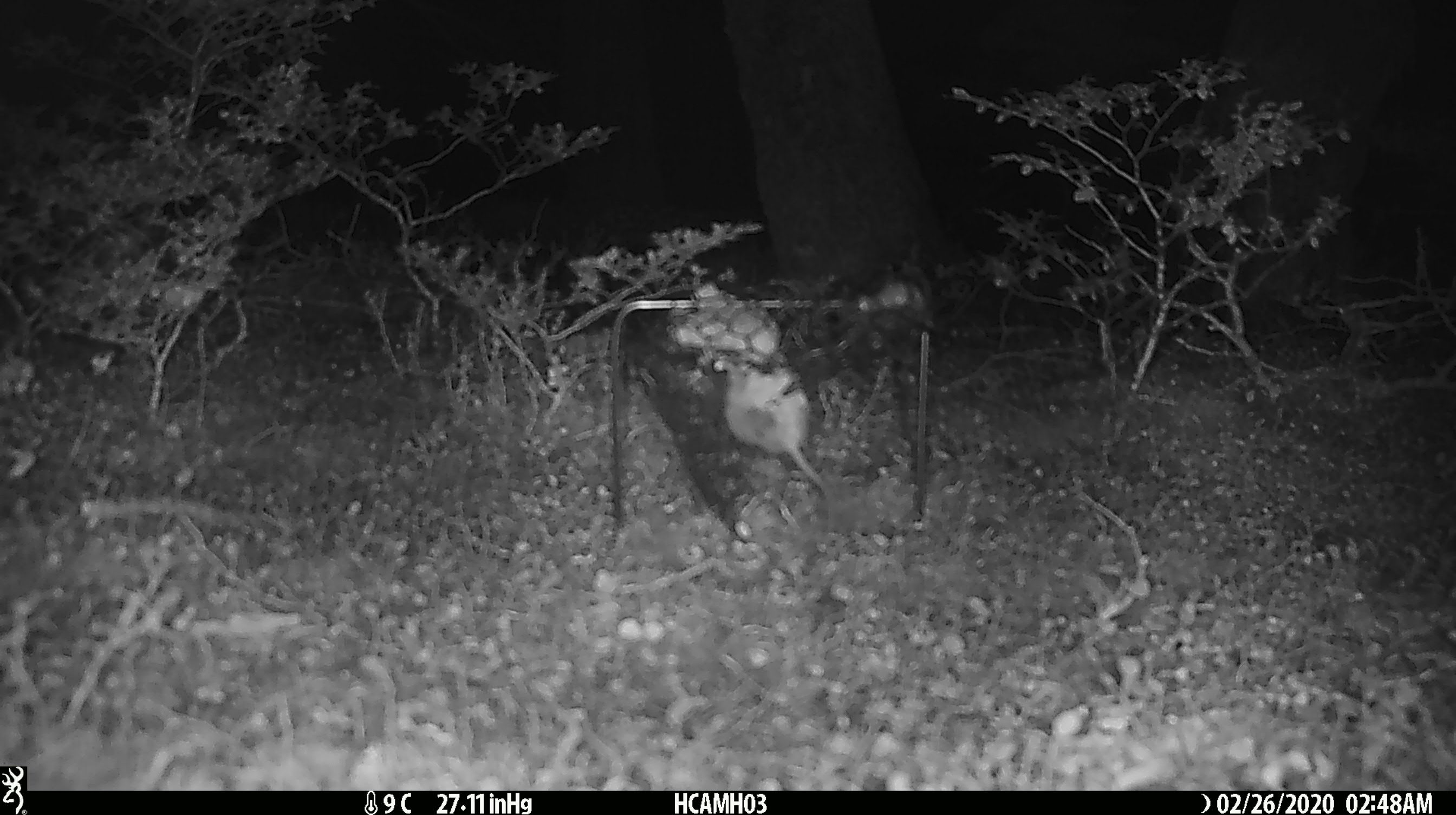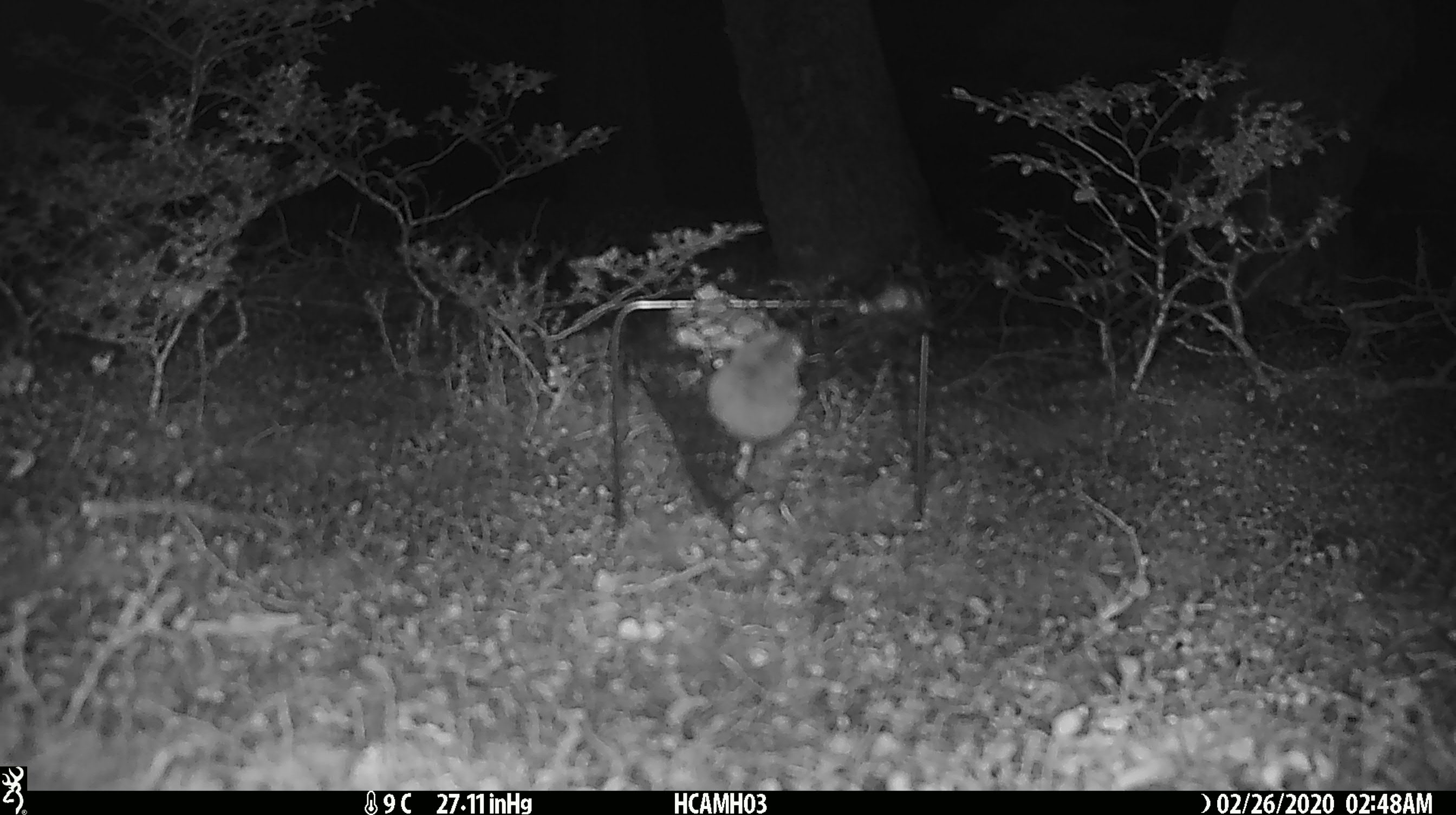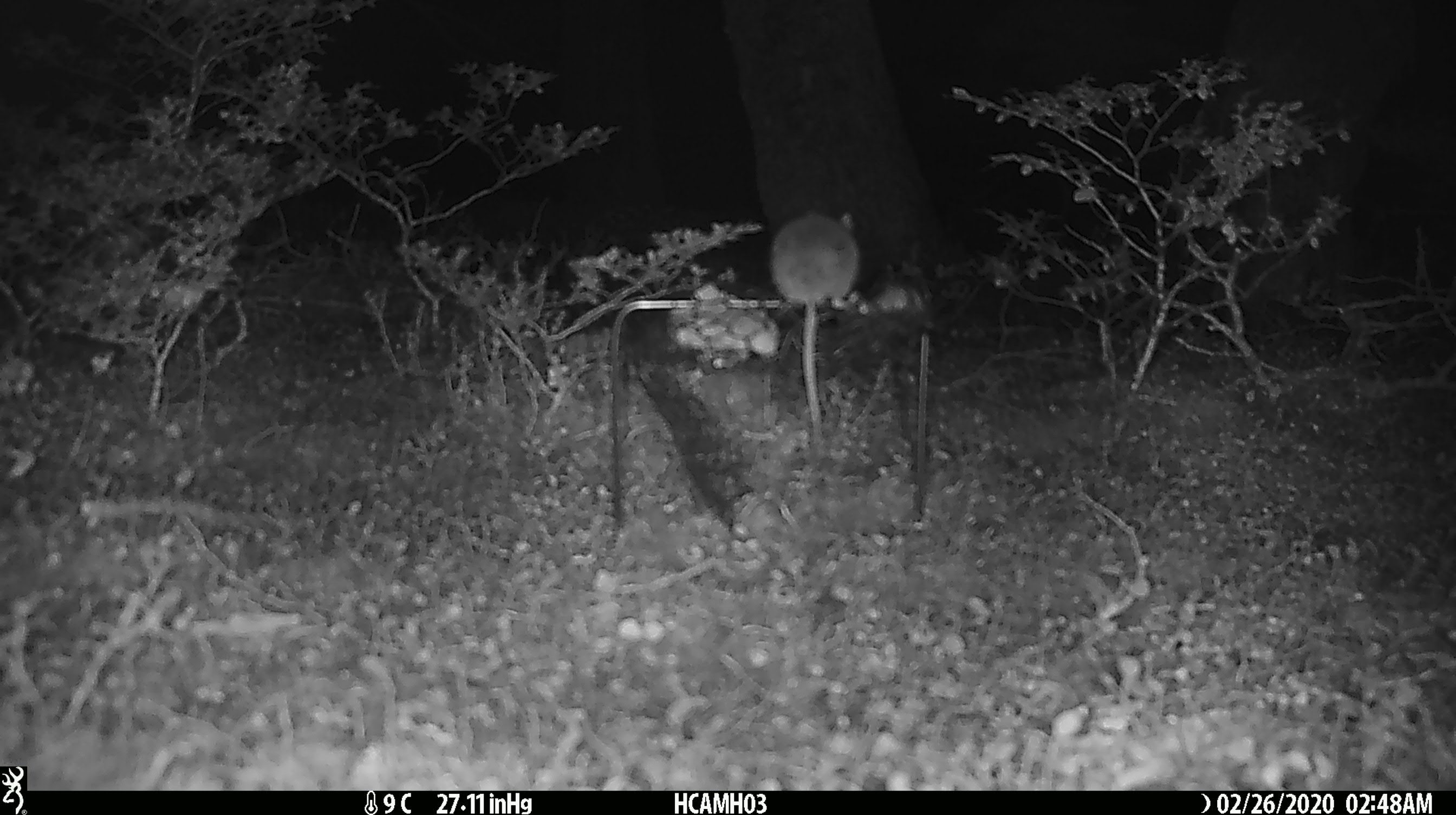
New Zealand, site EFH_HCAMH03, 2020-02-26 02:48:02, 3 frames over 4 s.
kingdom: Animalia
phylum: Chordata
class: Mammalia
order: Rodentia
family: Muridae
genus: Mus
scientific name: Mus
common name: mouse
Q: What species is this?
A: Mouse (Mus).